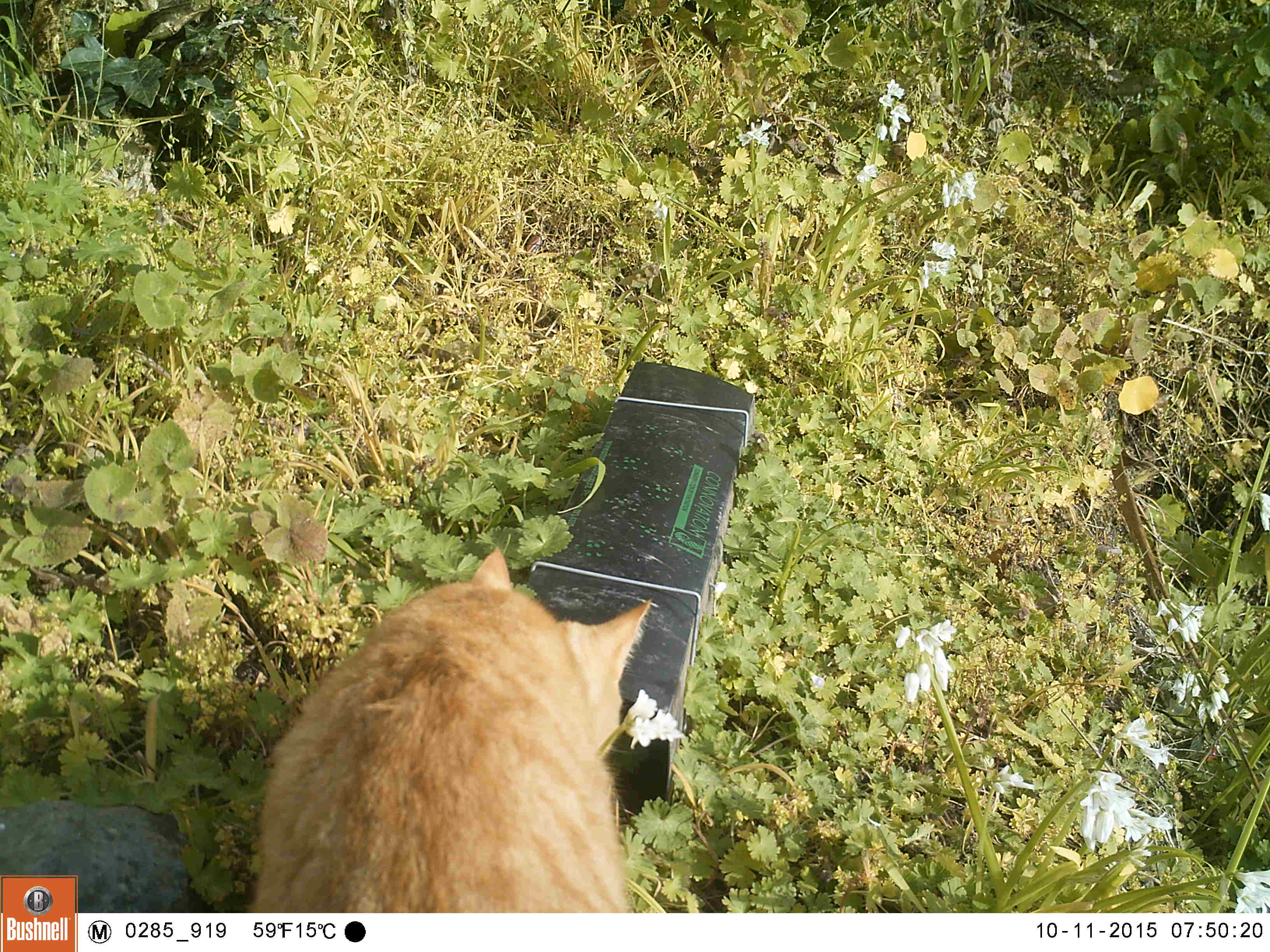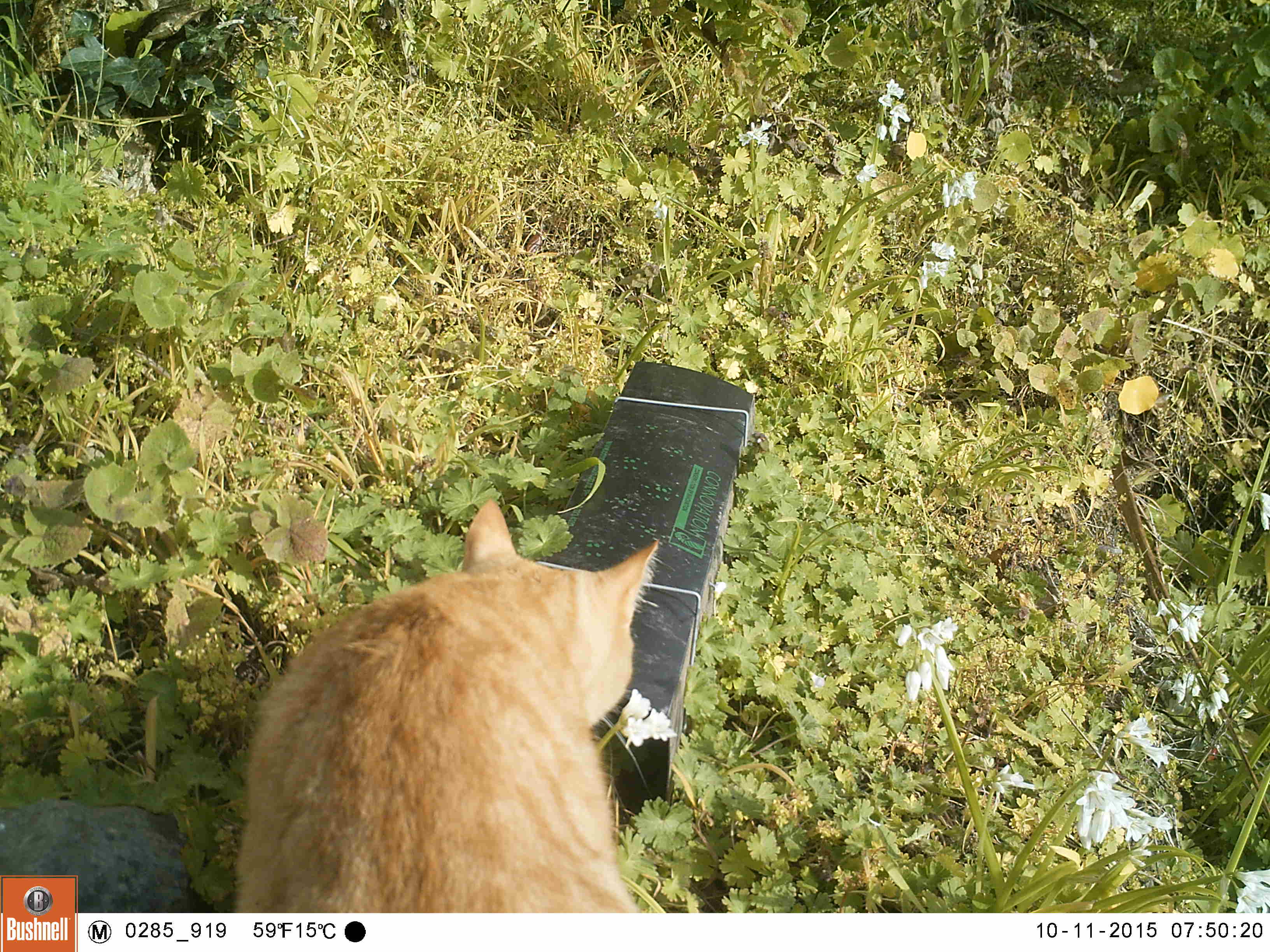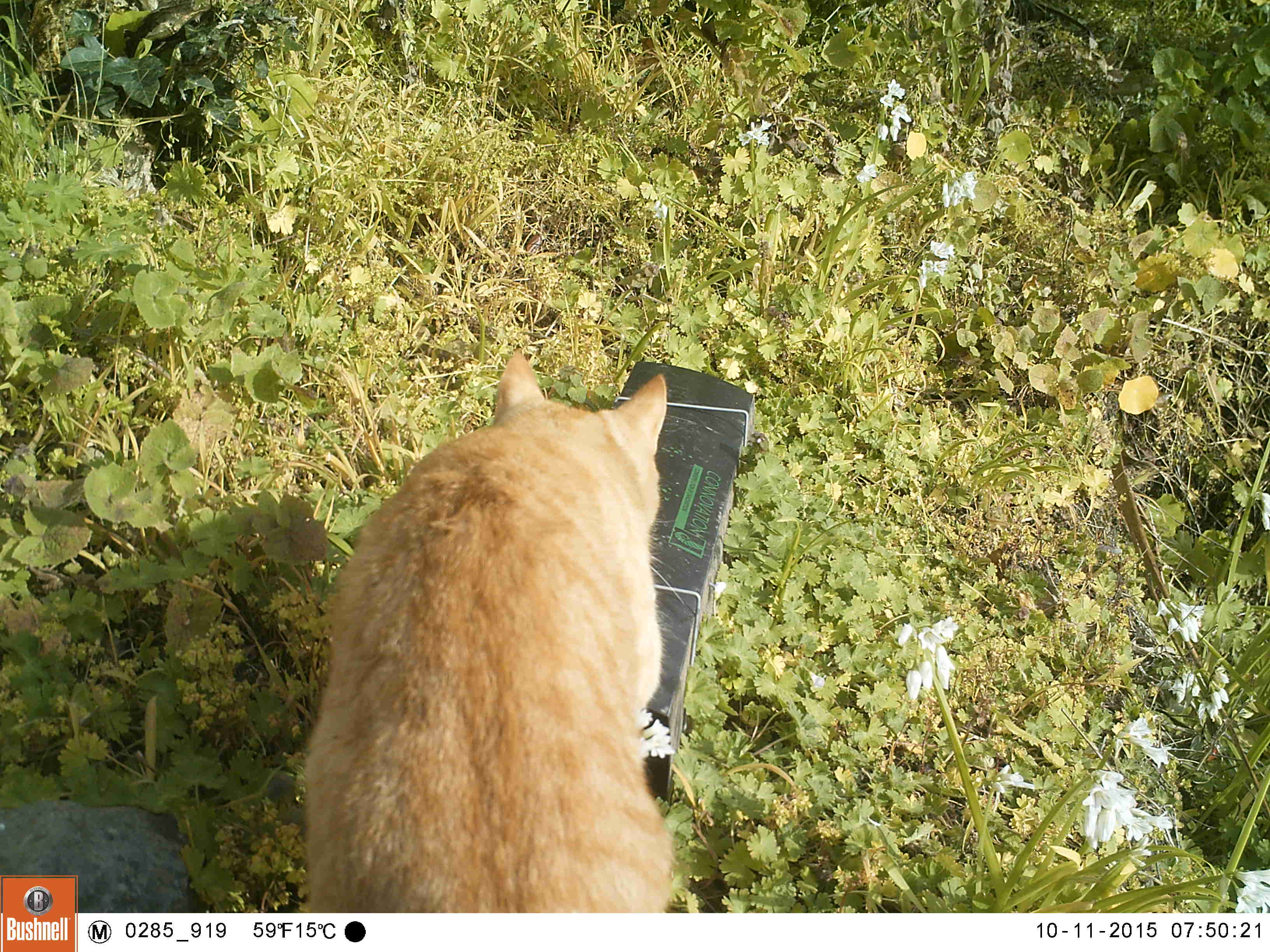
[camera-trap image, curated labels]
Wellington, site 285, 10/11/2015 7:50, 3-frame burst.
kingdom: Animalia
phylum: Chordata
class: Mammalia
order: Carnivora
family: Felidae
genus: Felis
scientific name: Felis catus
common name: cat